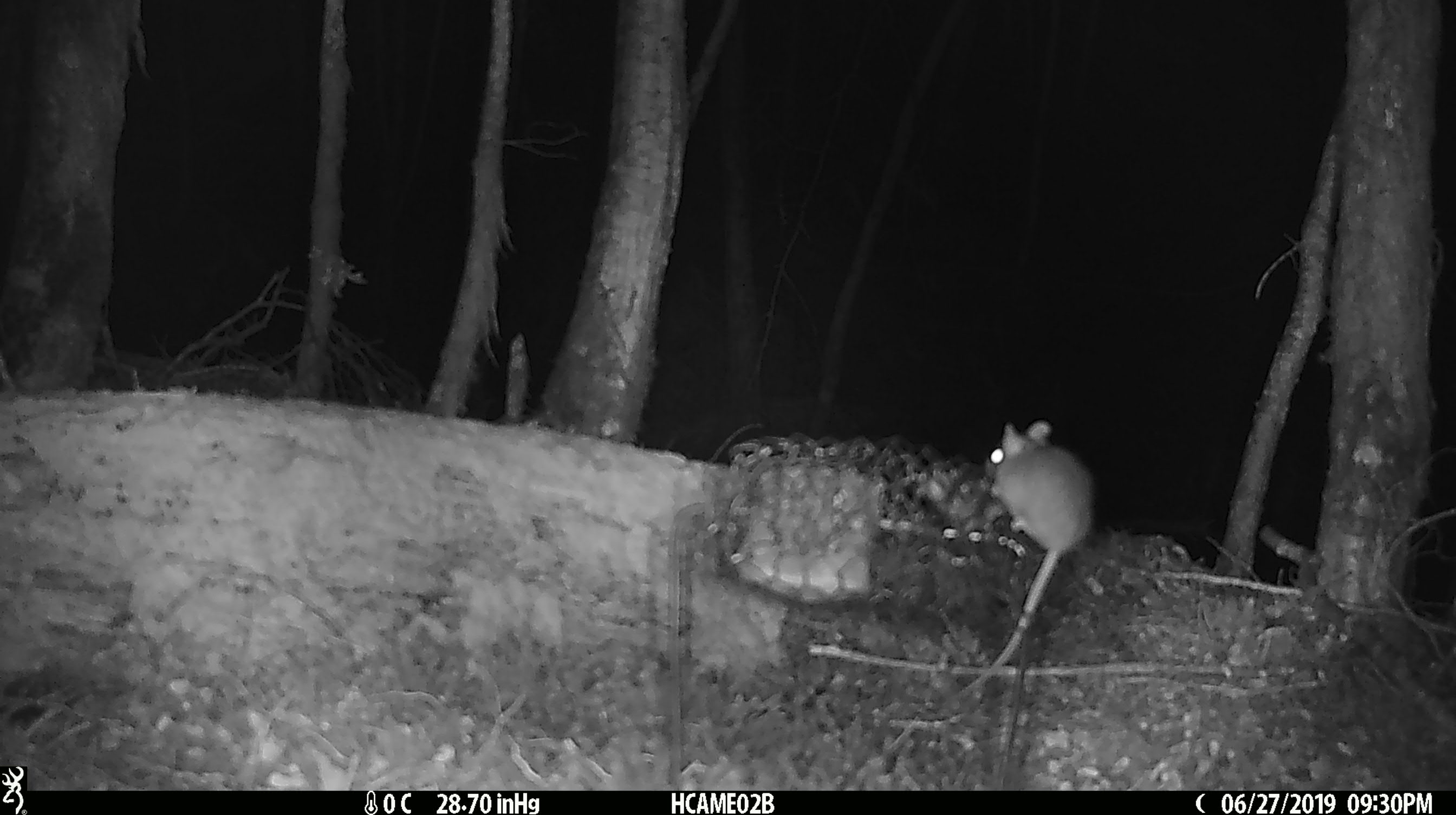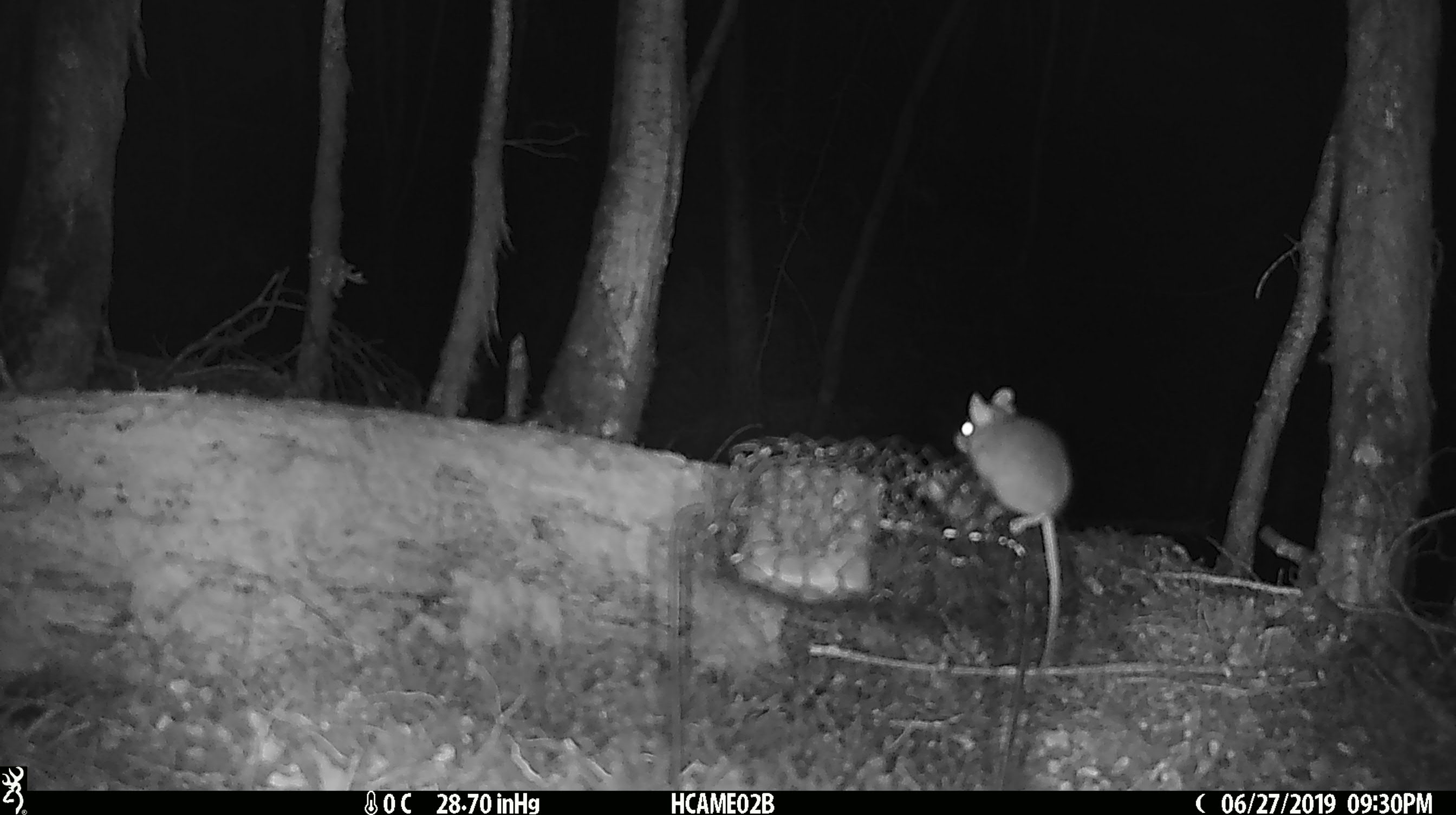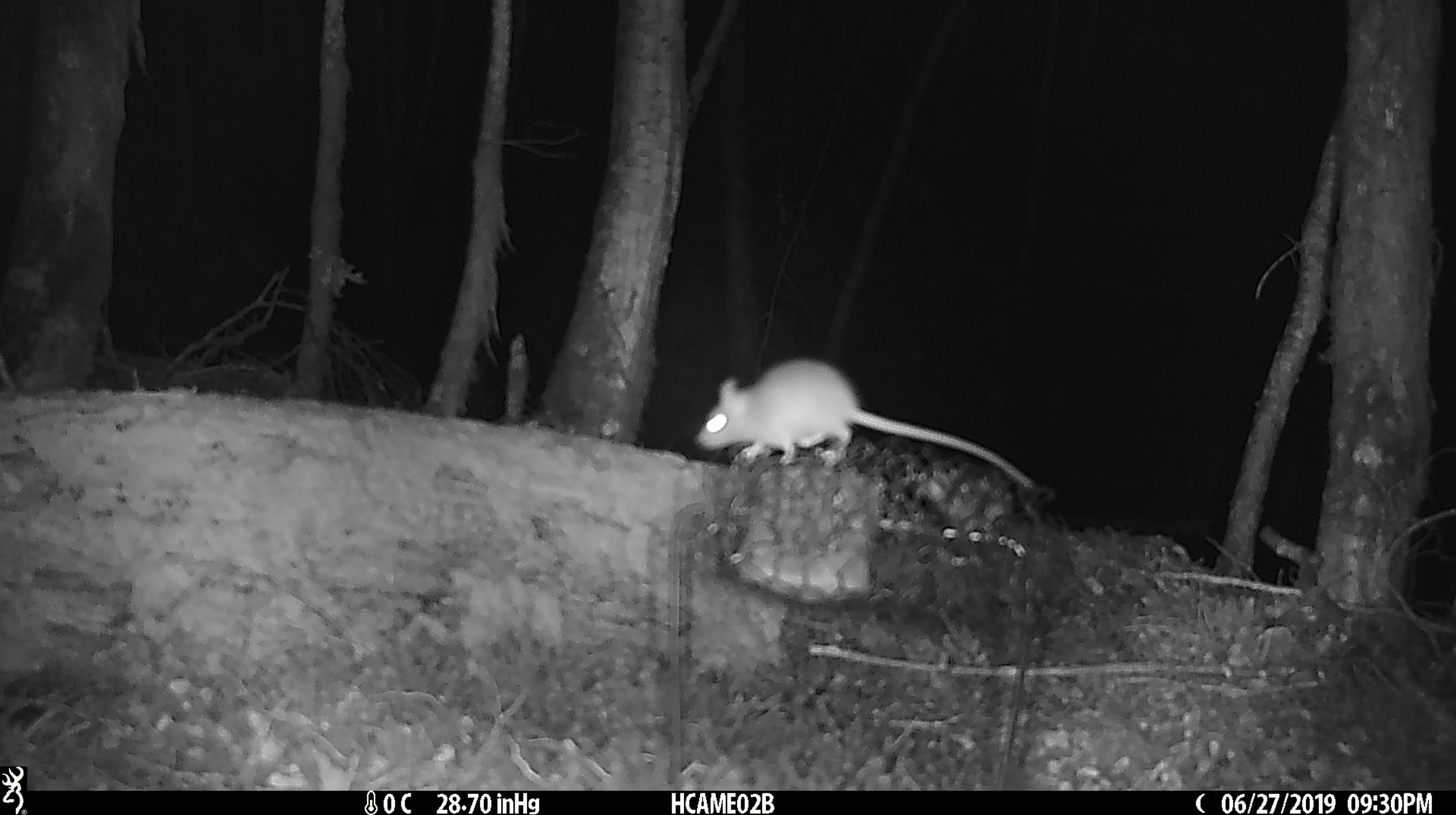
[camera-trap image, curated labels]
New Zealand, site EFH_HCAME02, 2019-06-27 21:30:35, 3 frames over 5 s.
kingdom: Animalia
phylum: Chordata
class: Mammalia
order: Rodentia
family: Muridae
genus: Mus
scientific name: Mus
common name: mouse